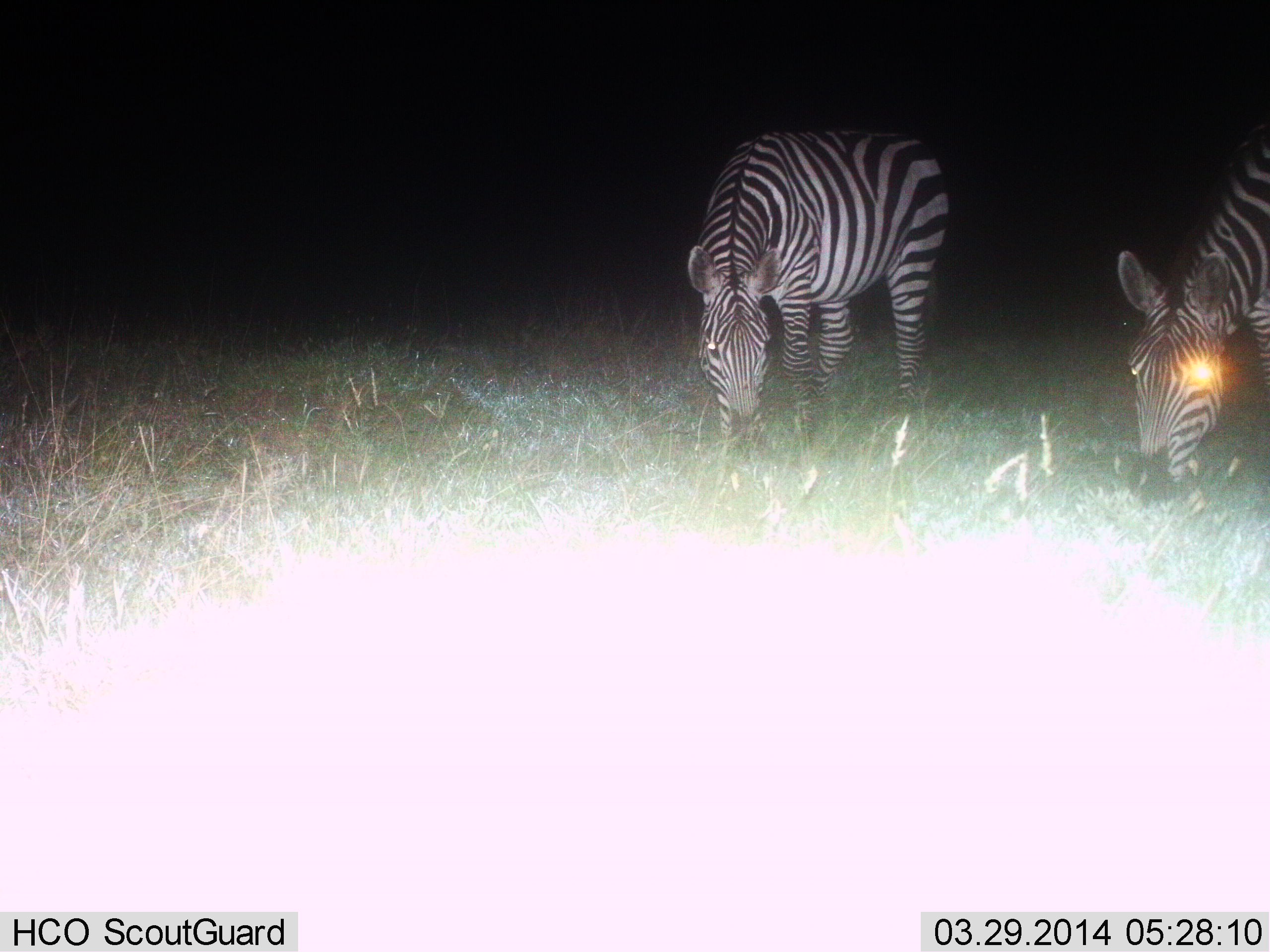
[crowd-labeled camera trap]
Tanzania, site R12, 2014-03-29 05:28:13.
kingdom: Animalia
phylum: Chordata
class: Mammalia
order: Perissodactyla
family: Equidae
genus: Equus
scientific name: Equus quagga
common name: plains zebra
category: zebra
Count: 2.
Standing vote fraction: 10%.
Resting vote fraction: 0%.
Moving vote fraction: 0%.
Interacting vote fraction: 0%.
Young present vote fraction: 0%.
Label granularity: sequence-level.